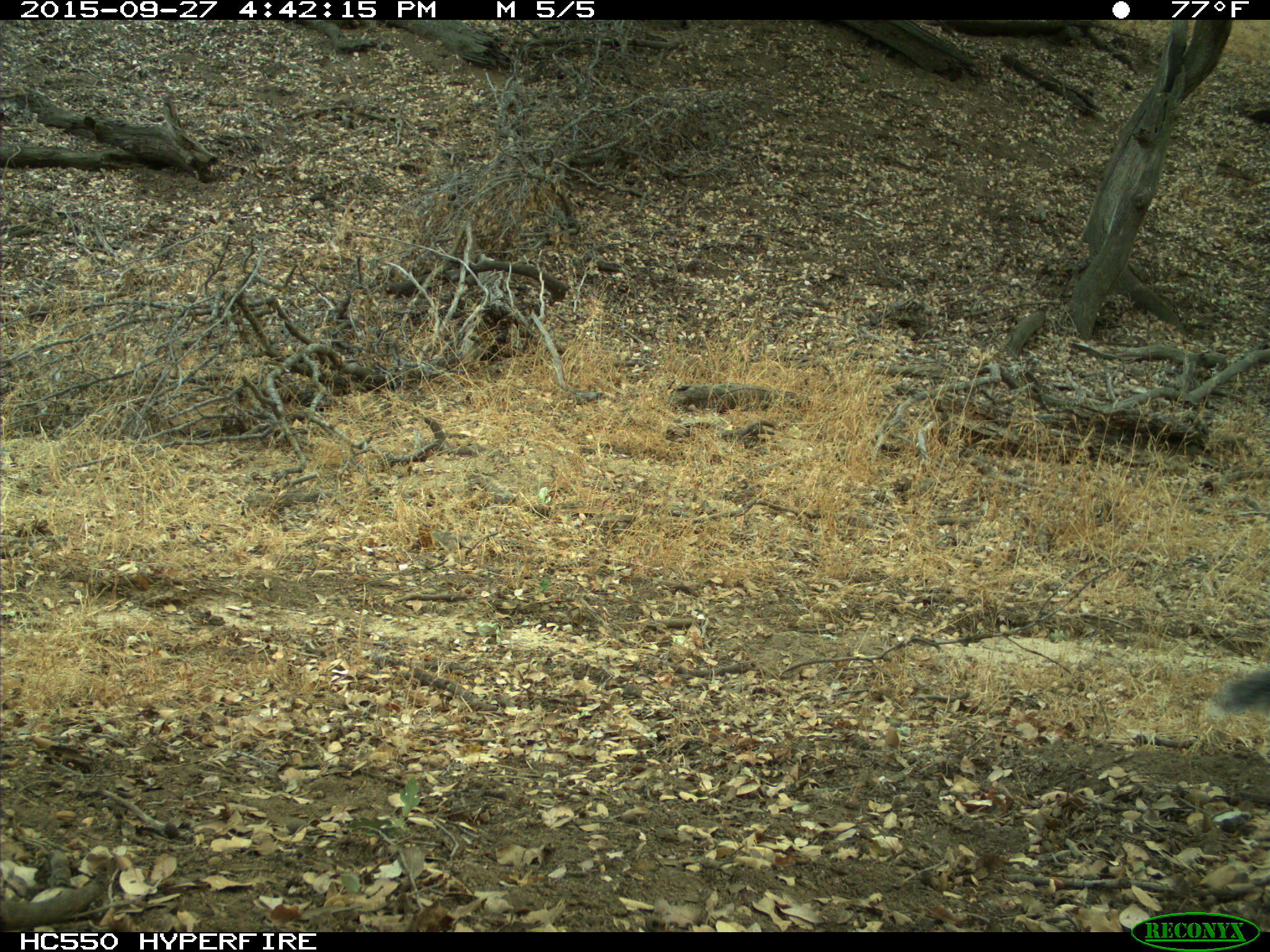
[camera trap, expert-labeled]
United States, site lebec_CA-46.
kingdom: Animalia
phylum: Chordata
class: Mammalia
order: Rodentia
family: Sciuridae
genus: Sciurus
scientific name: Sciurus carolinensis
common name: eastern gray squirrel